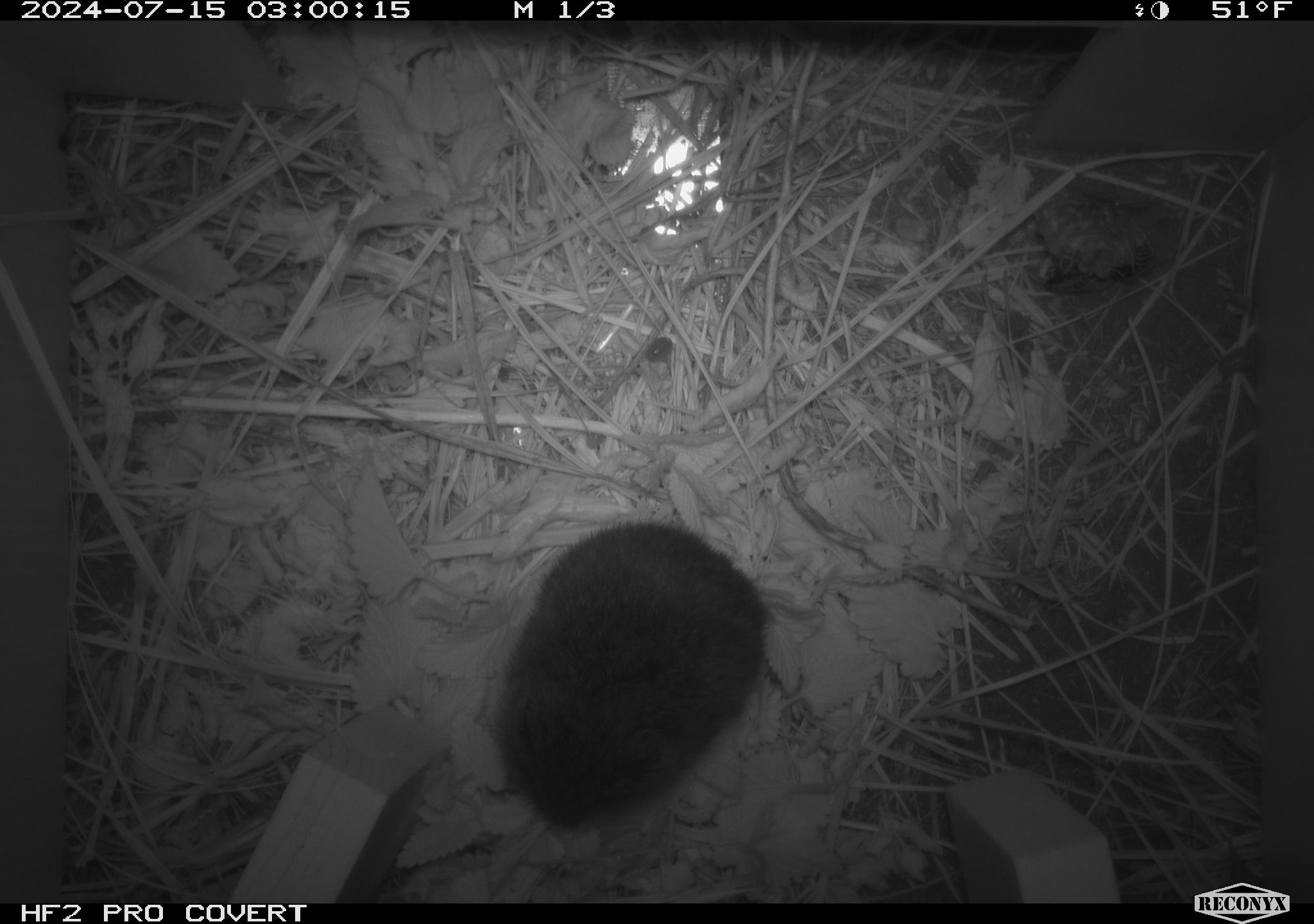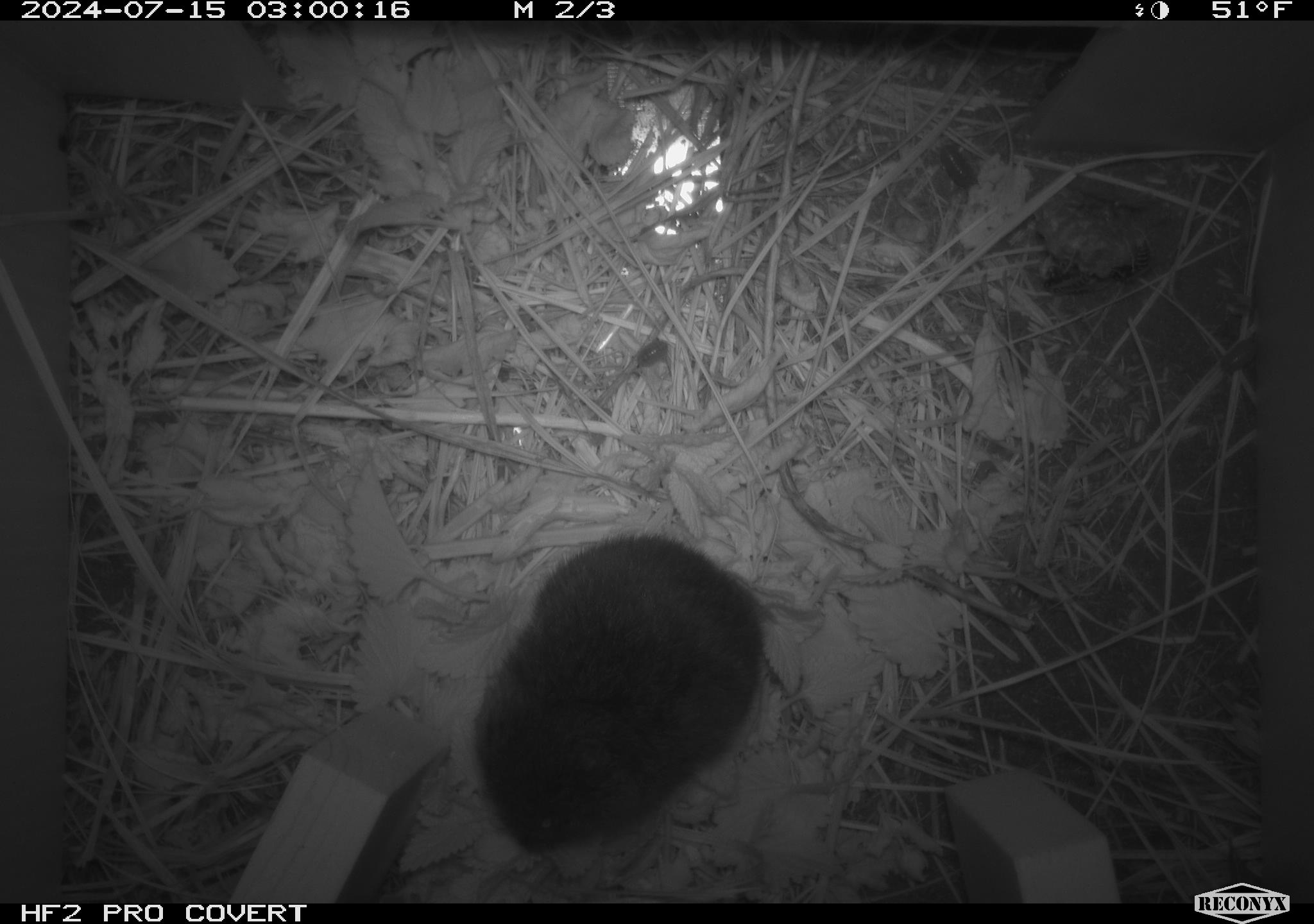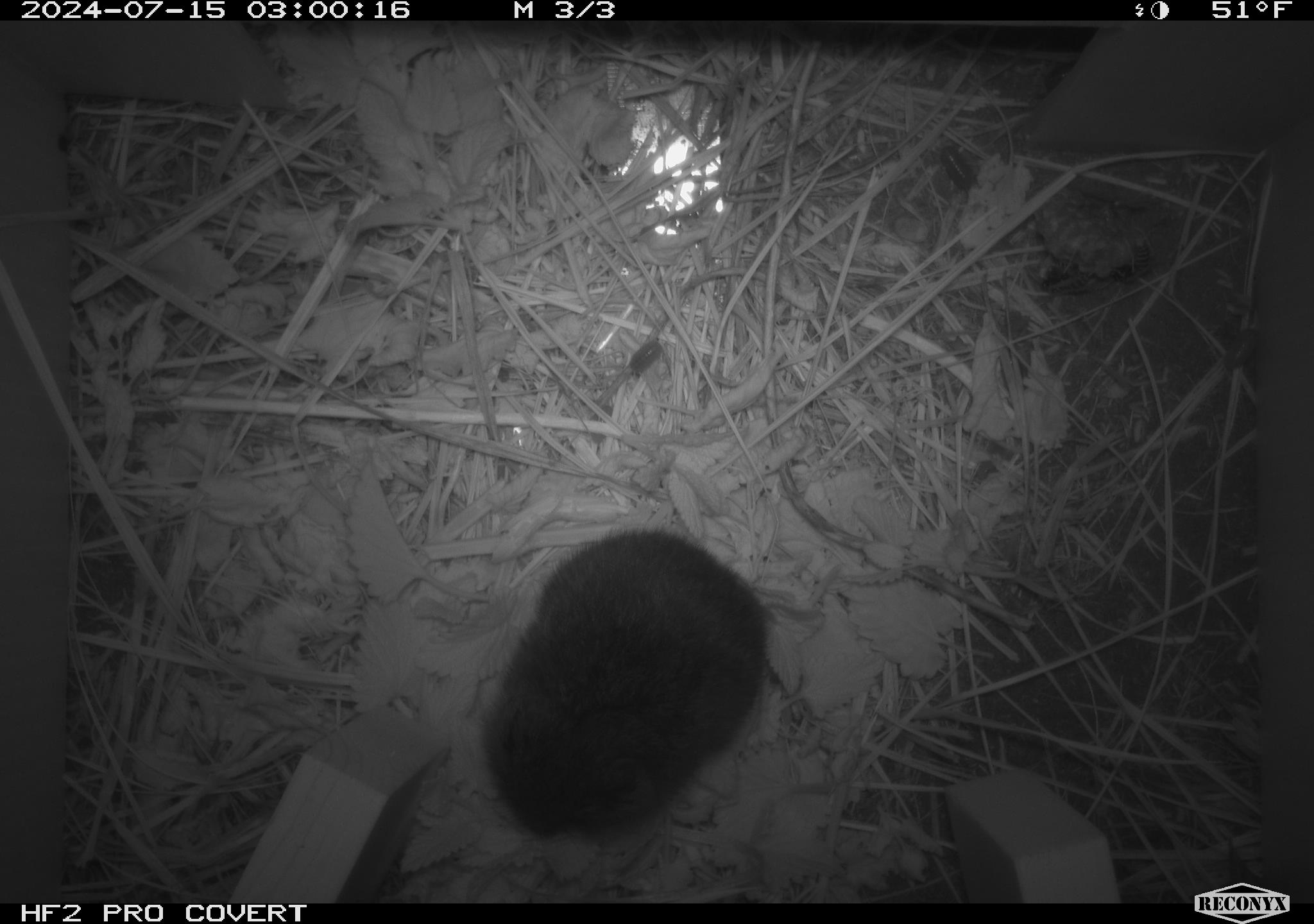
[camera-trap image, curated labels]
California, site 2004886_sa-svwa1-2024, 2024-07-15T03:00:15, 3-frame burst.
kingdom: Animalia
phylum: Arthropoda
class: Insecta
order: Hymenoptera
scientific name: Hymenoptera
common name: ants, bees, wasps, and sawflies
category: hymenoptera order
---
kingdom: Animalia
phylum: Chordata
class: Mammalia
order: Rodentia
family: Cricetidae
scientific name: Arvicolinae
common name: voles, lemmings, and muskrats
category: arvicolinae subfamily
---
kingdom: Animalia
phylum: Arthropoda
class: Malacostraca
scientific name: Malacostraca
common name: amphipods, crabs, isopods, krill, lobsters and shrimps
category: malacostracan